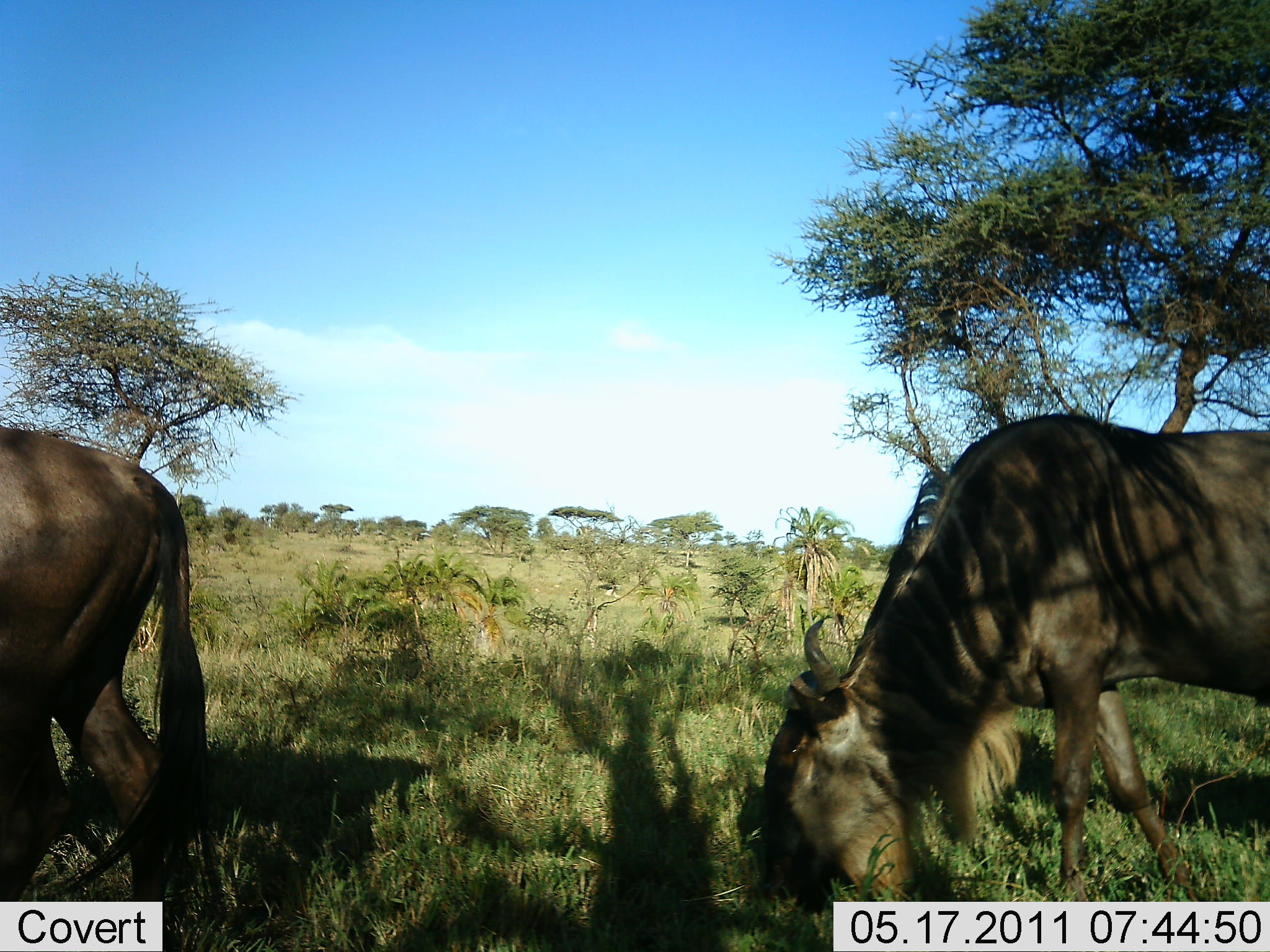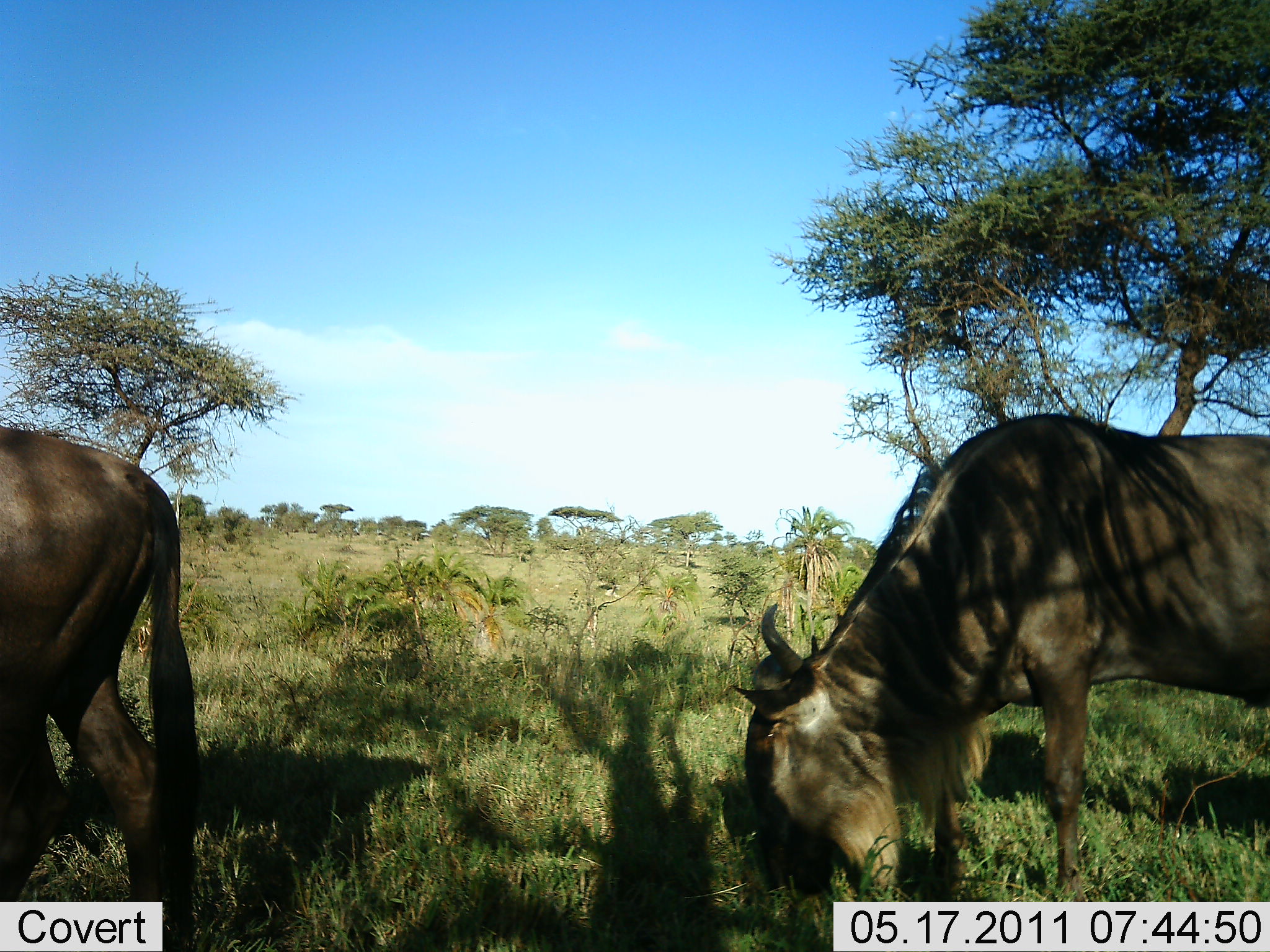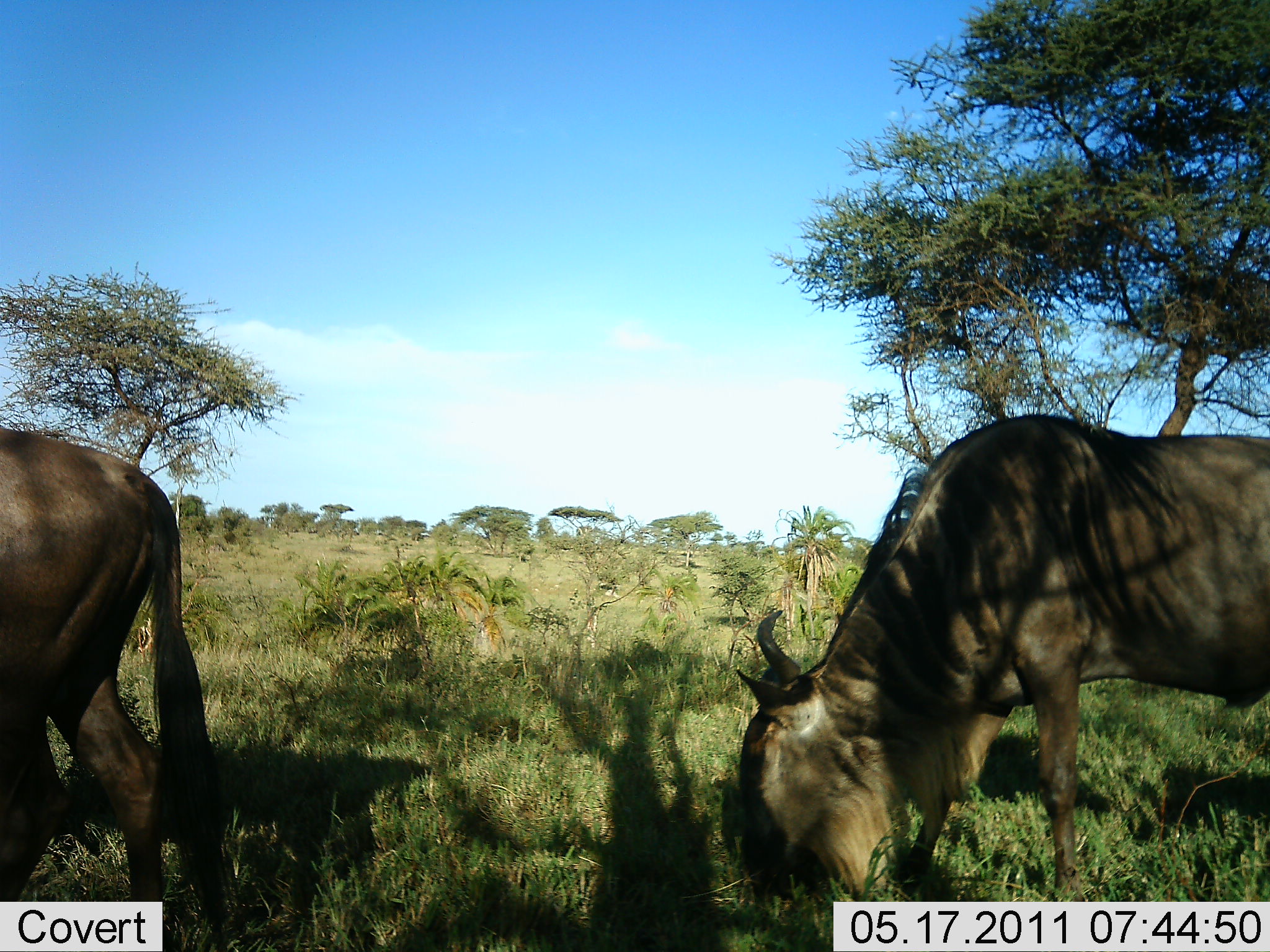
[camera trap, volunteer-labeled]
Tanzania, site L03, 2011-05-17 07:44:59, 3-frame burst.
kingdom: Animalia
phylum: Chordata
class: Mammalia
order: Artiodactyla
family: Bovidae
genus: Connochaetes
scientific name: Connochaetes taurinus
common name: blue wildebeest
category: wildebeest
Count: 2.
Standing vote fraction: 36%.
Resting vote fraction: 0%.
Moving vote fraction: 9%.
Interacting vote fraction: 0%.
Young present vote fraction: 0%.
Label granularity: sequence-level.